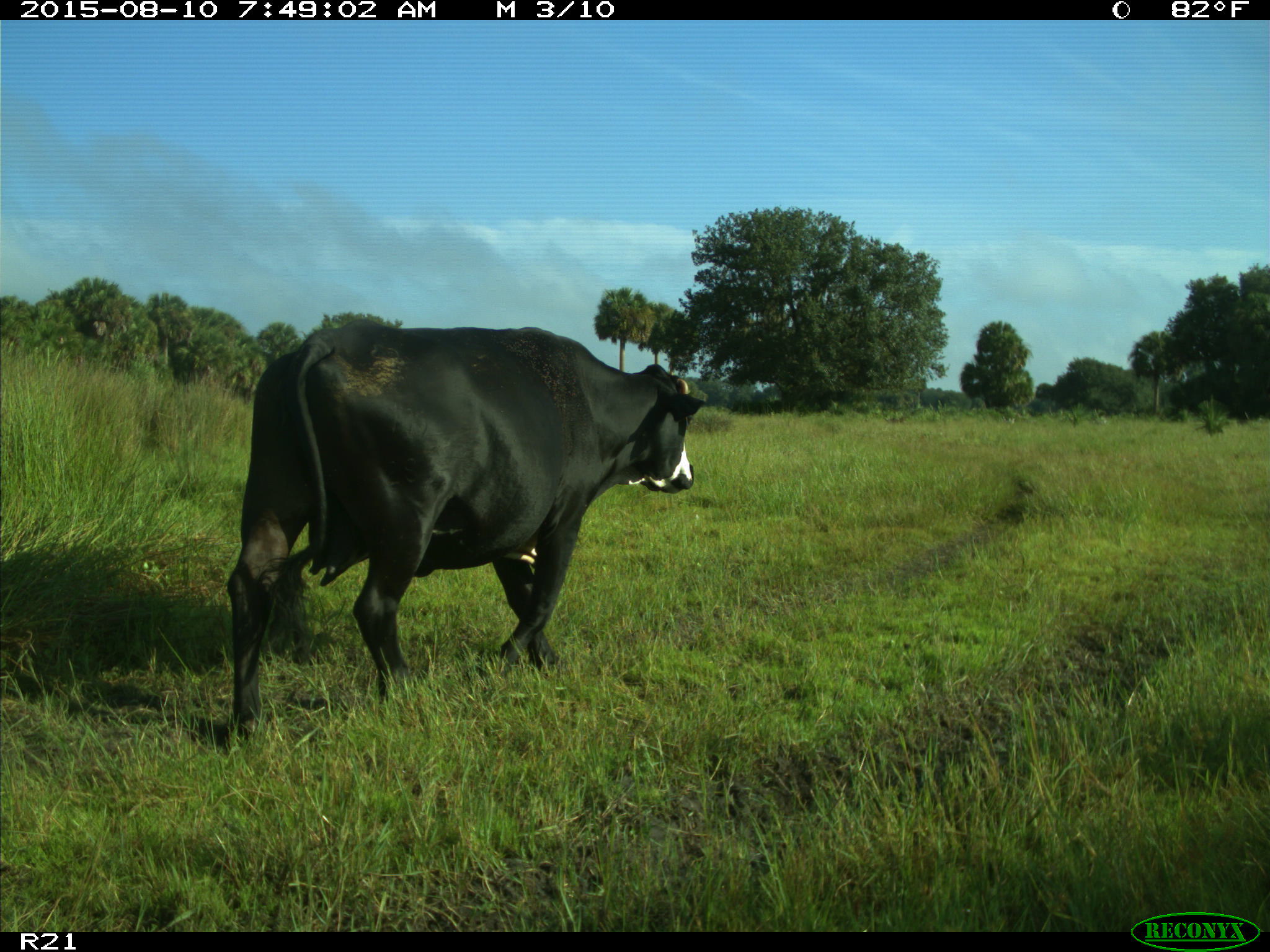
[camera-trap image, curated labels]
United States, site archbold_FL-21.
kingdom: Animalia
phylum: Chordata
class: Mammalia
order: Artiodactyla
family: Bovidae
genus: Bos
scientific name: Bos taurus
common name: domestic cow